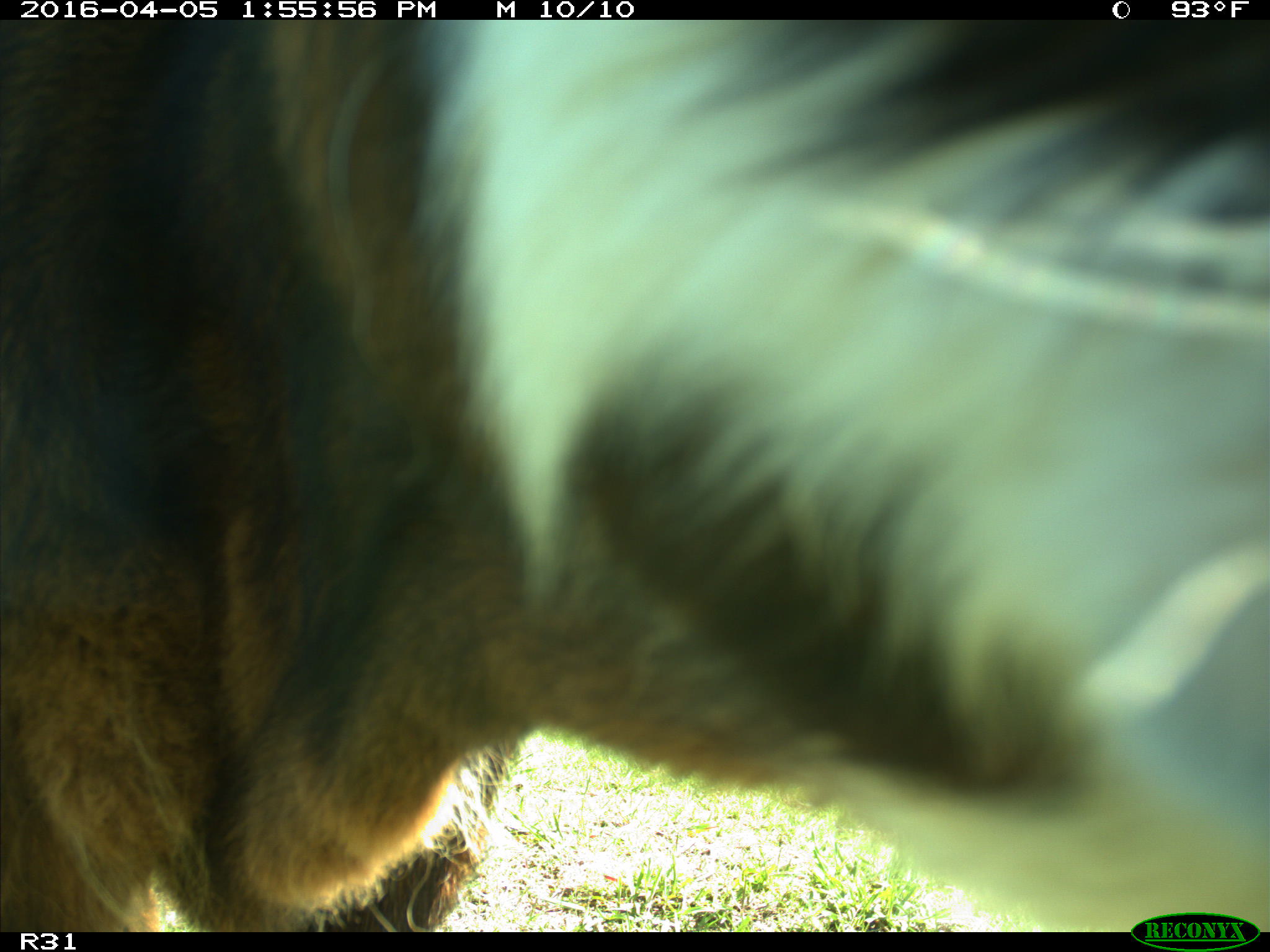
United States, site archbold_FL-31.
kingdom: Animalia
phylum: Chordata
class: Mammalia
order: Artiodactyla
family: Bovidae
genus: Bos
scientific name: Bos taurus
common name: domestic cow